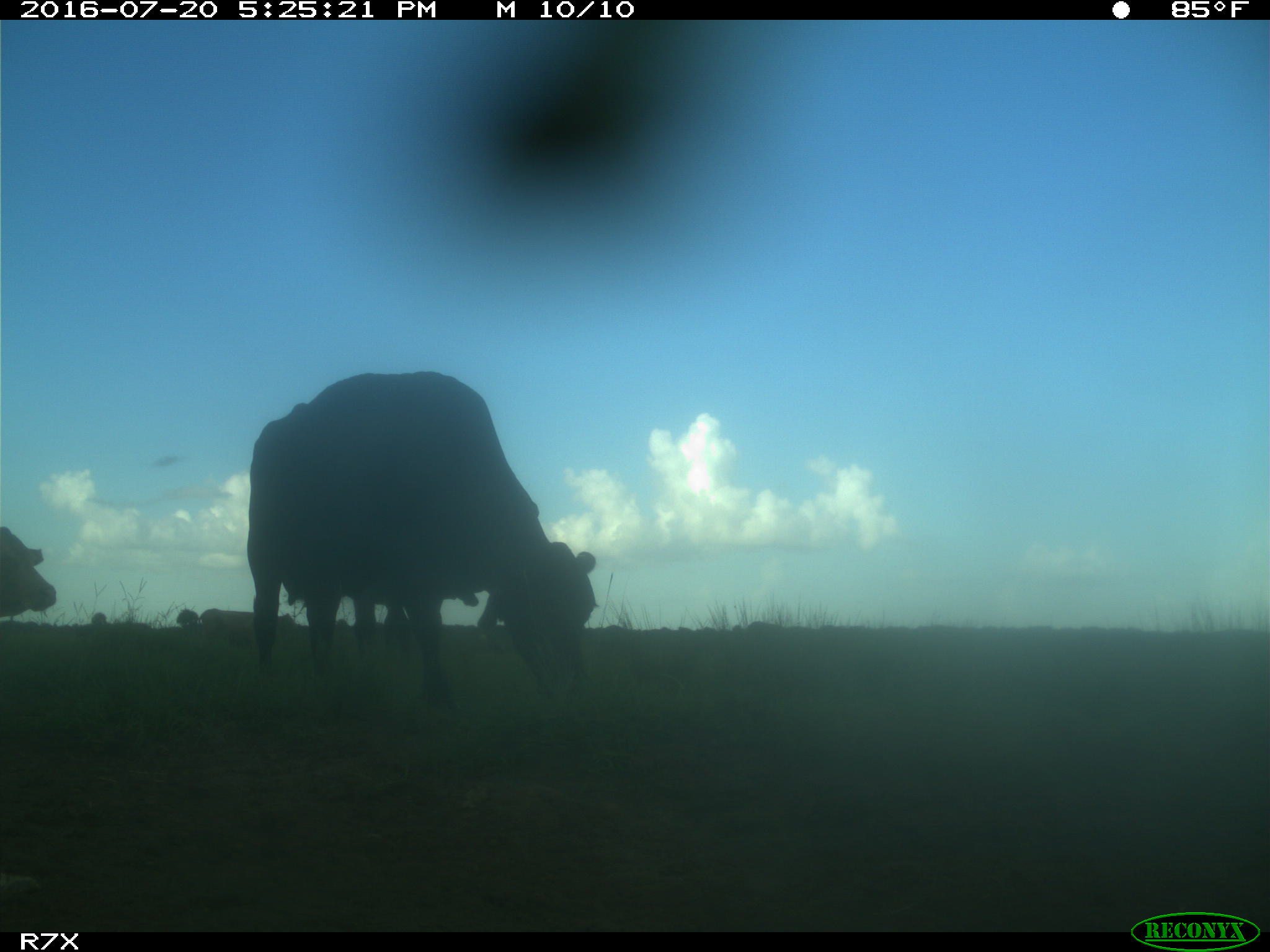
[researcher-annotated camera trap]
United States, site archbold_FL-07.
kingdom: Animalia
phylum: Chordata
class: Mammalia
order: Artiodactyla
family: Bovidae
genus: Bos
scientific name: Bos taurus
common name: domestic cow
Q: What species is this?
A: Bos taurus (domestic cow).